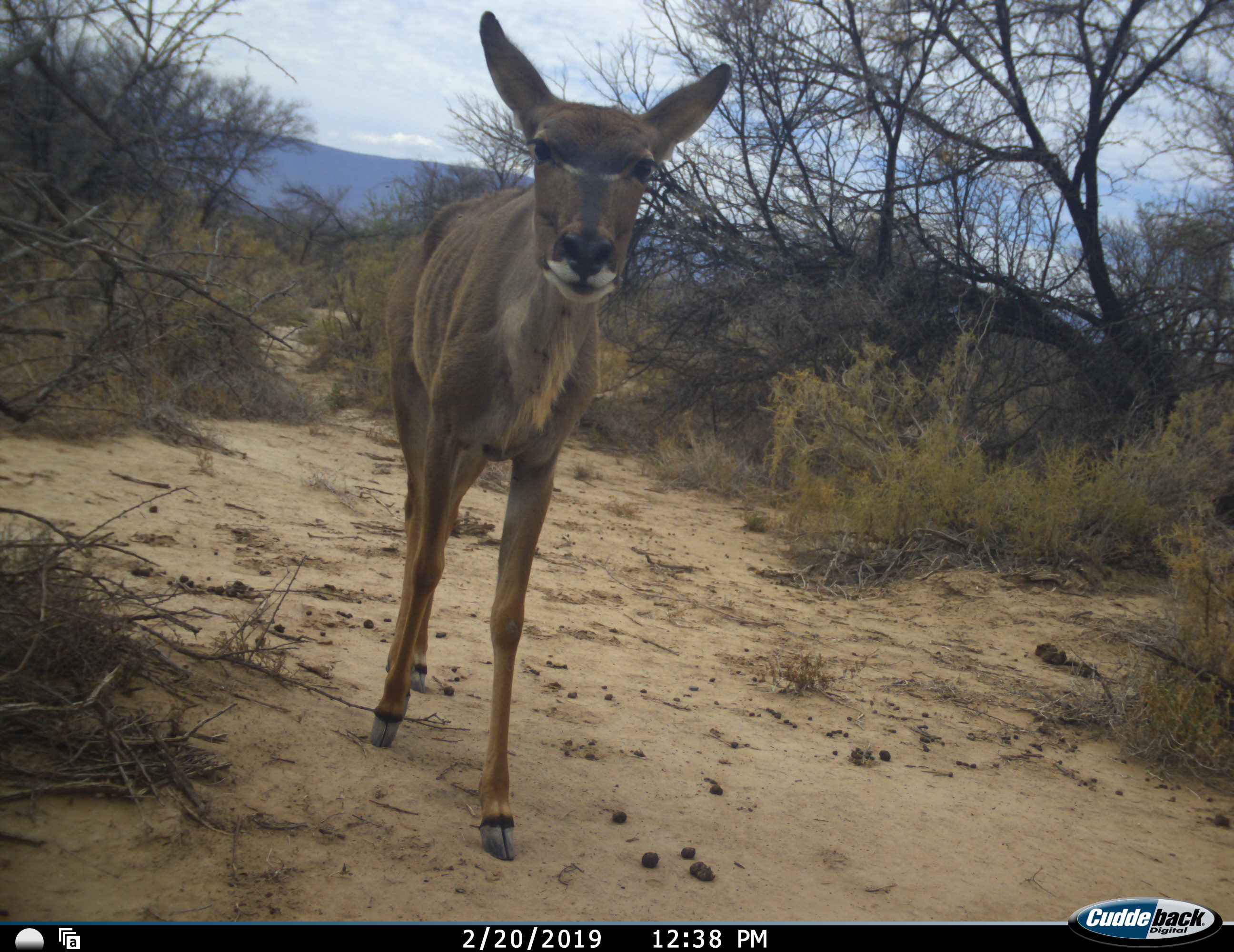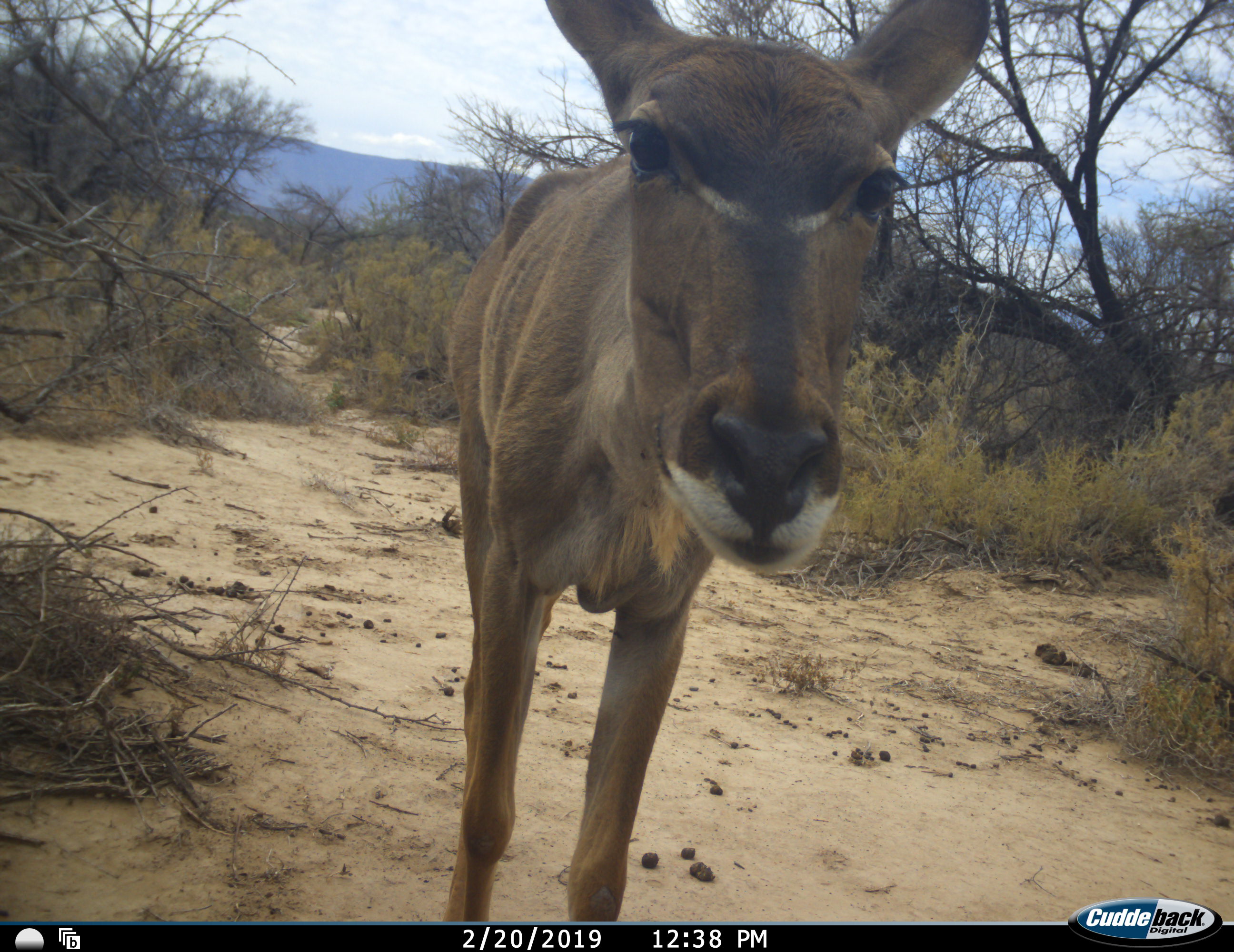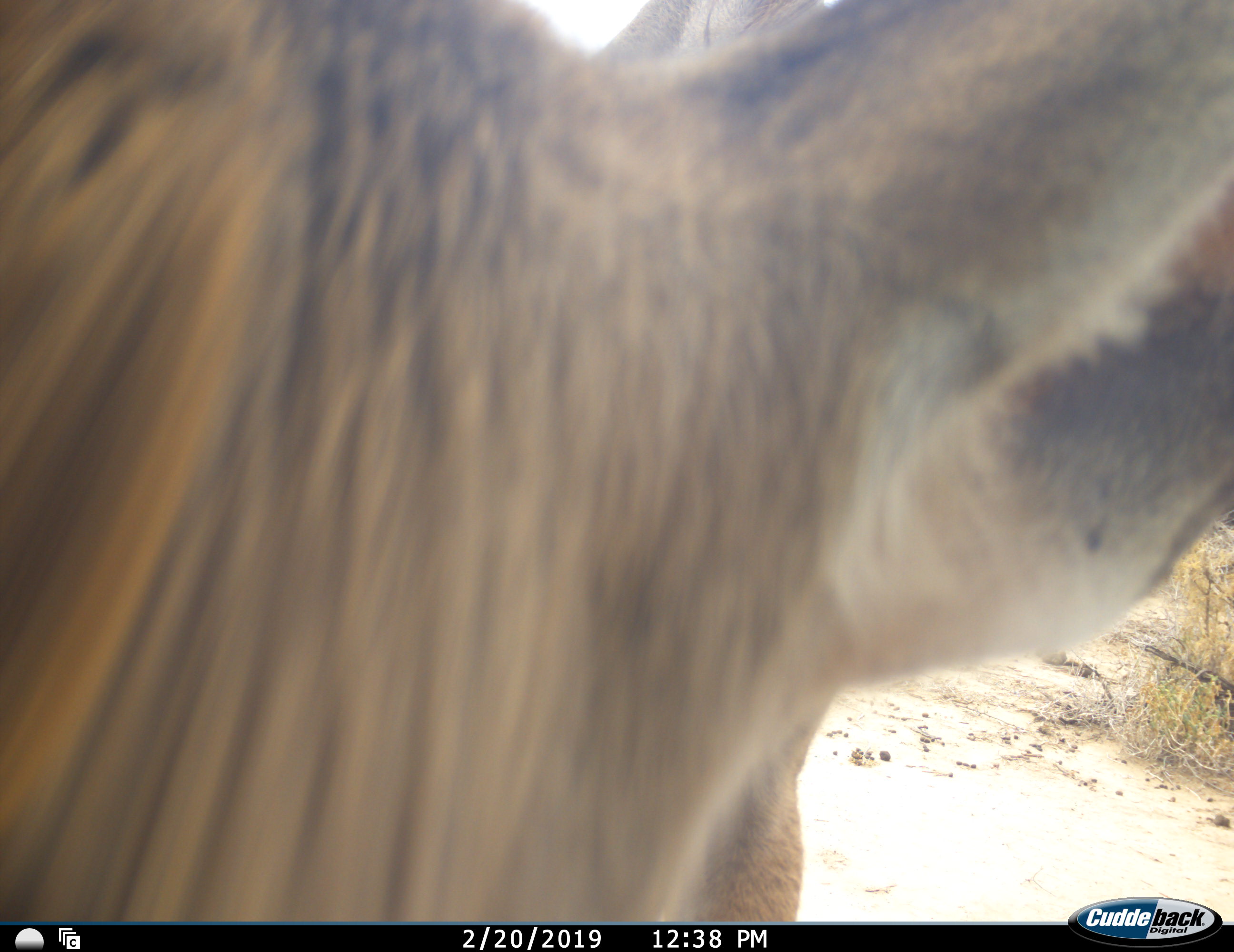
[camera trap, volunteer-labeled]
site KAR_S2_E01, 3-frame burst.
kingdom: Animalia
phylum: Chordata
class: Mammalia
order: Artiodactyla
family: Bovidae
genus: Tragelaphus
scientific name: Tragelaphus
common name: kudu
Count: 1.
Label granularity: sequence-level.